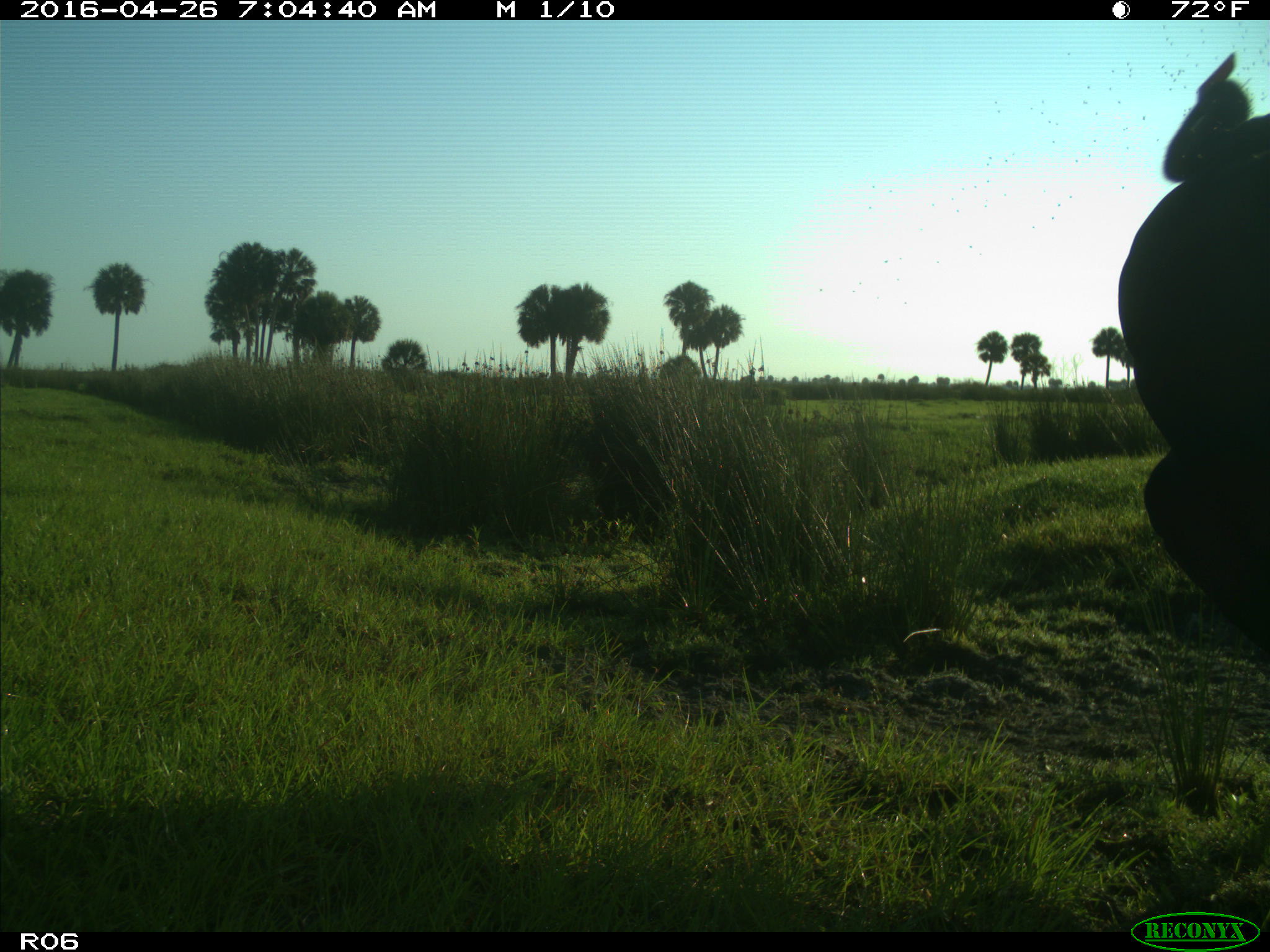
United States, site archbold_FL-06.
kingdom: Animalia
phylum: Chordata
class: Mammalia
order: Artiodactyla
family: Bovidae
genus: Bos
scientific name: Bos taurus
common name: domestic cow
Bos taurus (domestic cow).